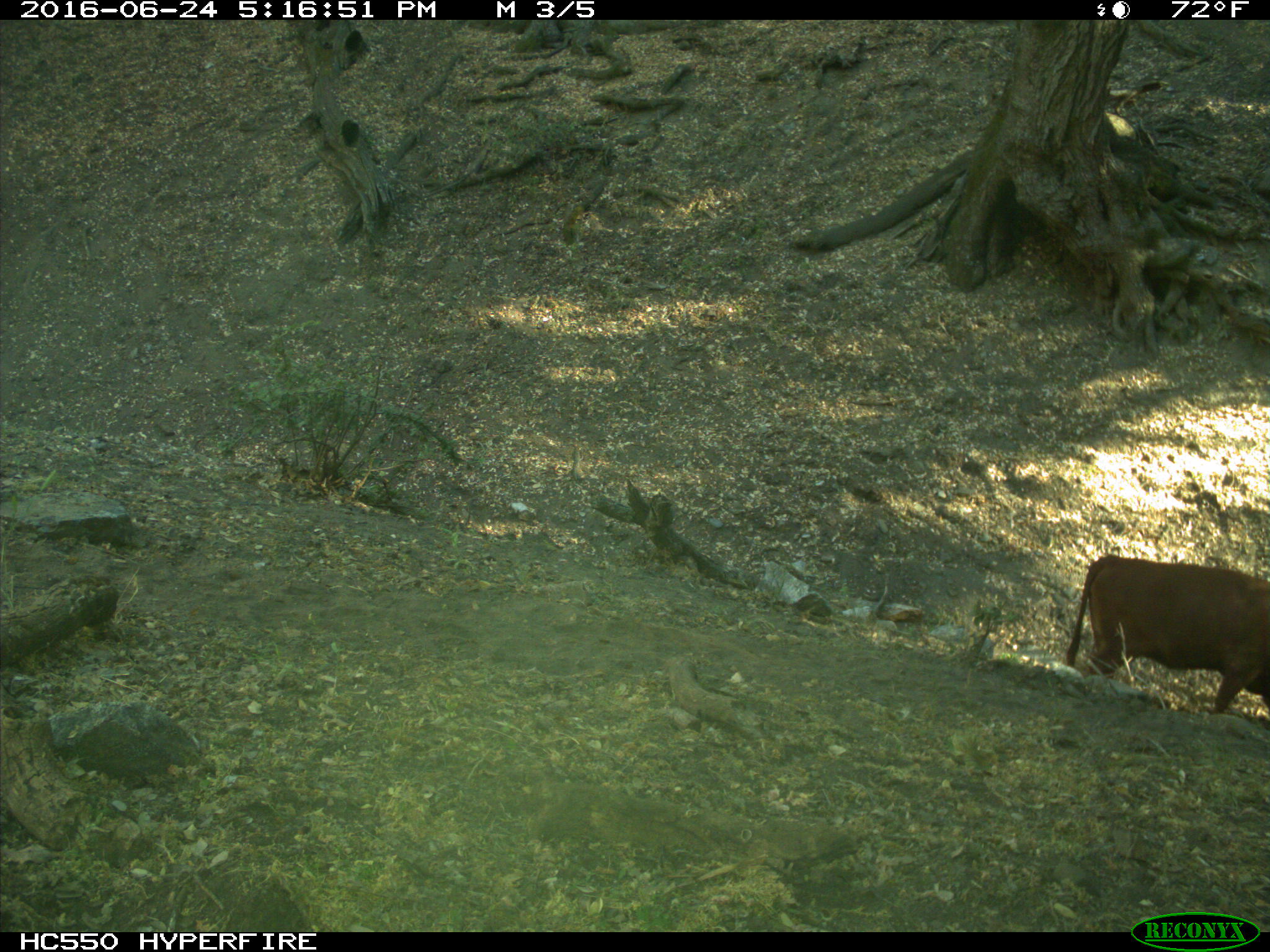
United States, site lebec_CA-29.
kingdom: Animalia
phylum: Chordata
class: Mammalia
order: Artiodactyla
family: Bovidae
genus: Bos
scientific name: Bos taurus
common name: domestic cow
Bos taurus (domestic cow).